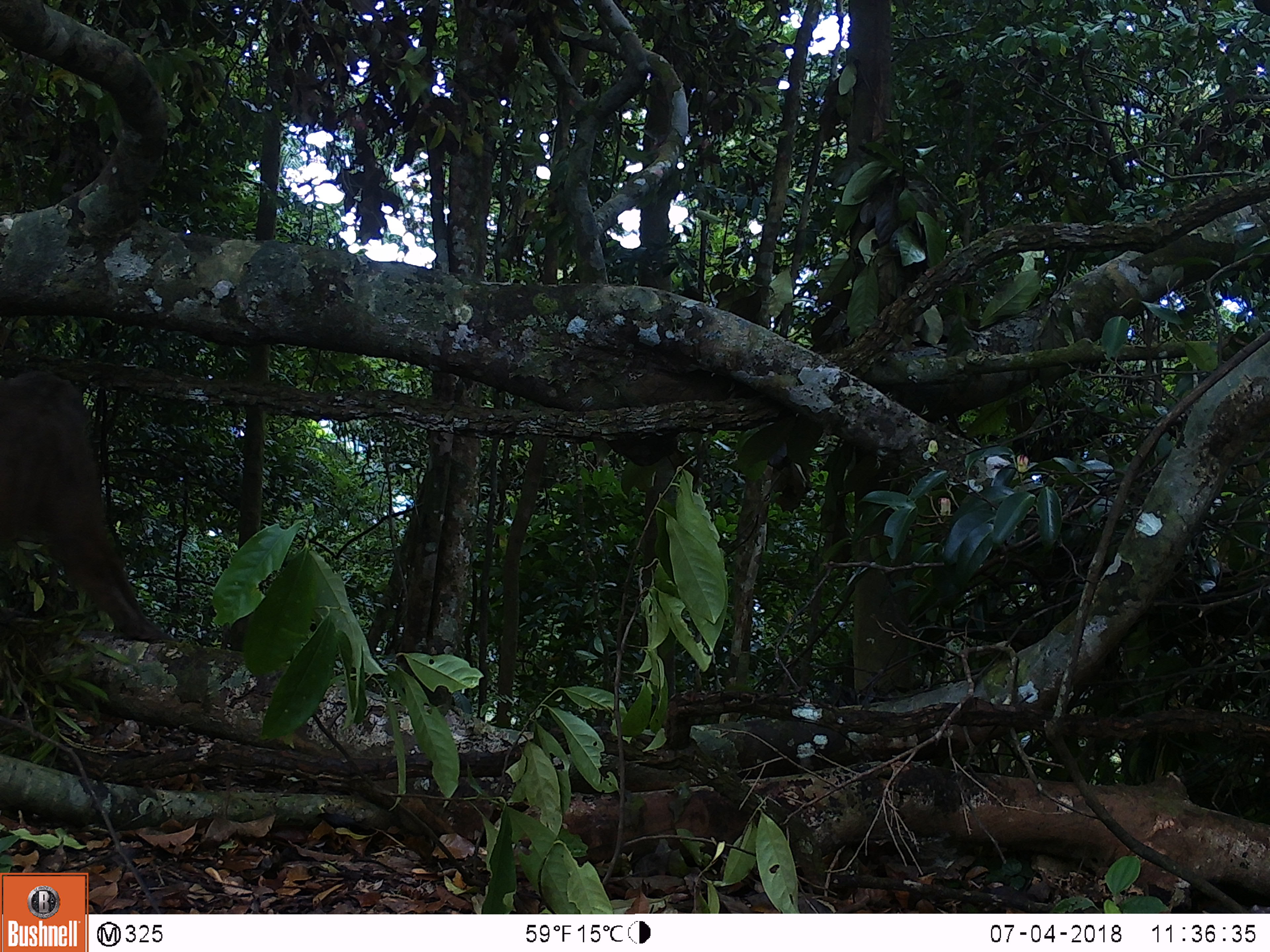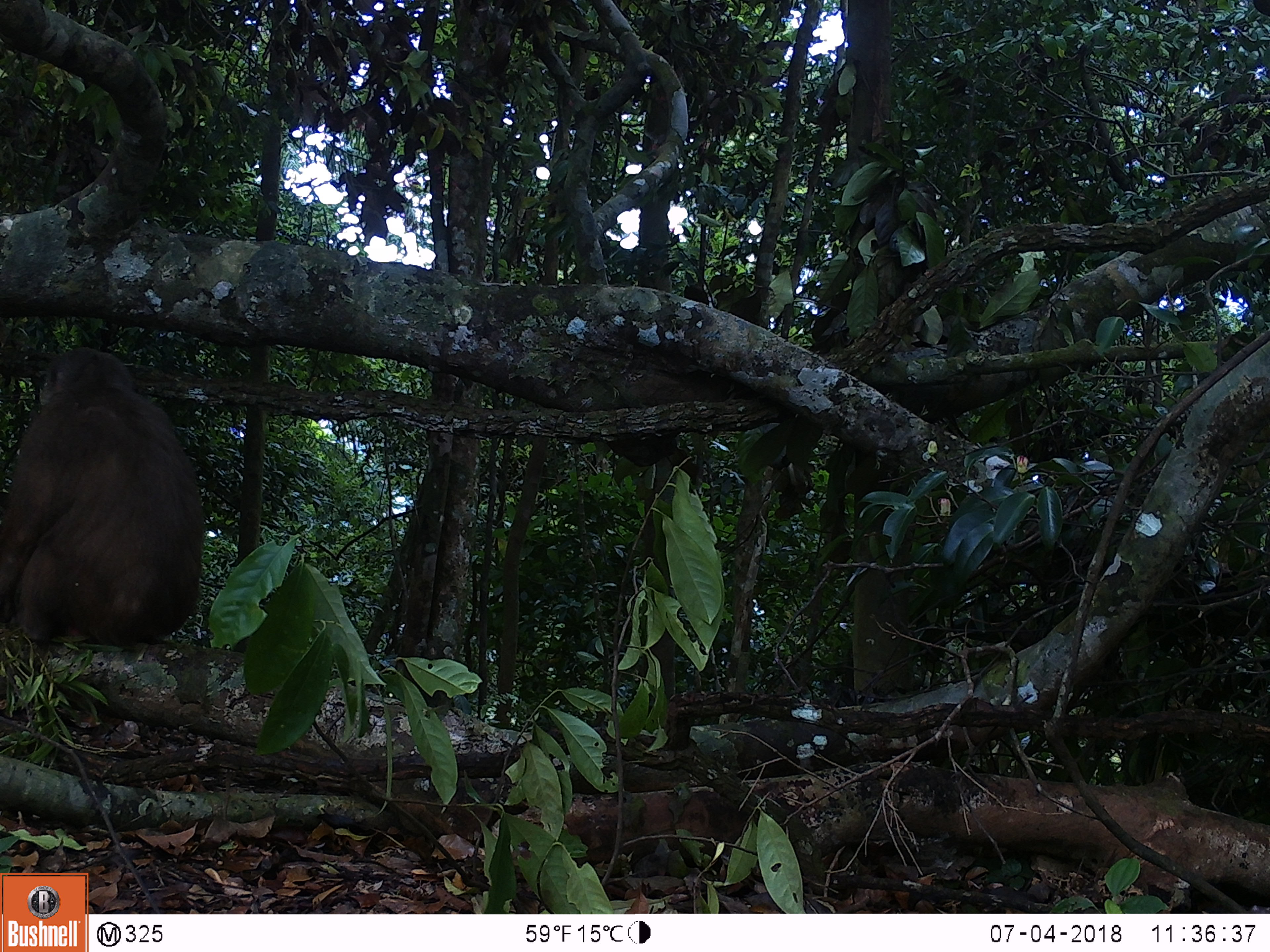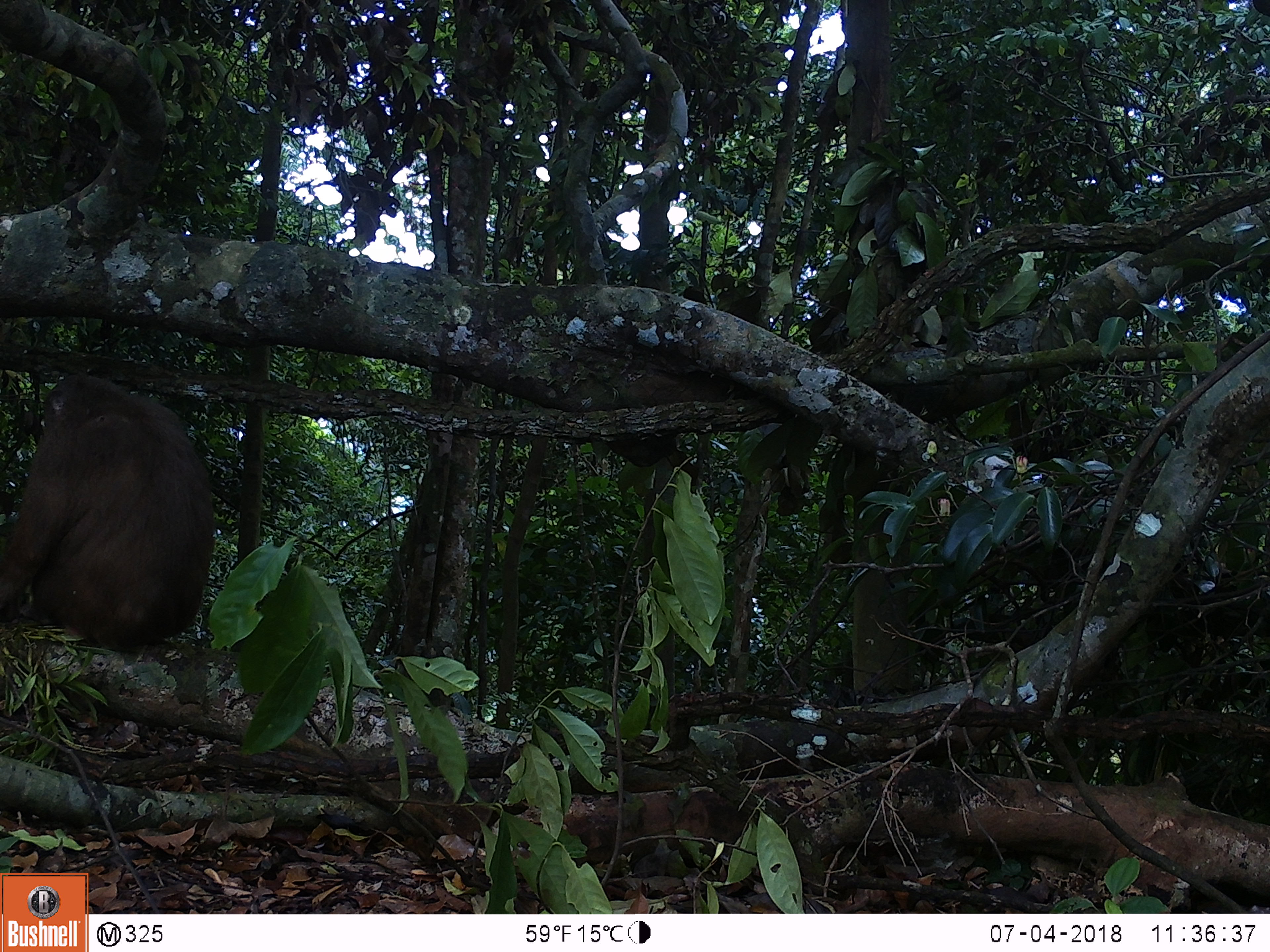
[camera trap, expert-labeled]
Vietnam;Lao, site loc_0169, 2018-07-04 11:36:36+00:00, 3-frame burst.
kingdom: Animalia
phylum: Chordata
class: Mammalia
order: Primates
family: Cercopithecidae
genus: Macaca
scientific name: Macaca arctoides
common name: stump-tailed macaque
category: stump tailed macaque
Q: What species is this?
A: Stump tailed macaque (stump-tailed macaque) (Macaca arctoides).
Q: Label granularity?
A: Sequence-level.